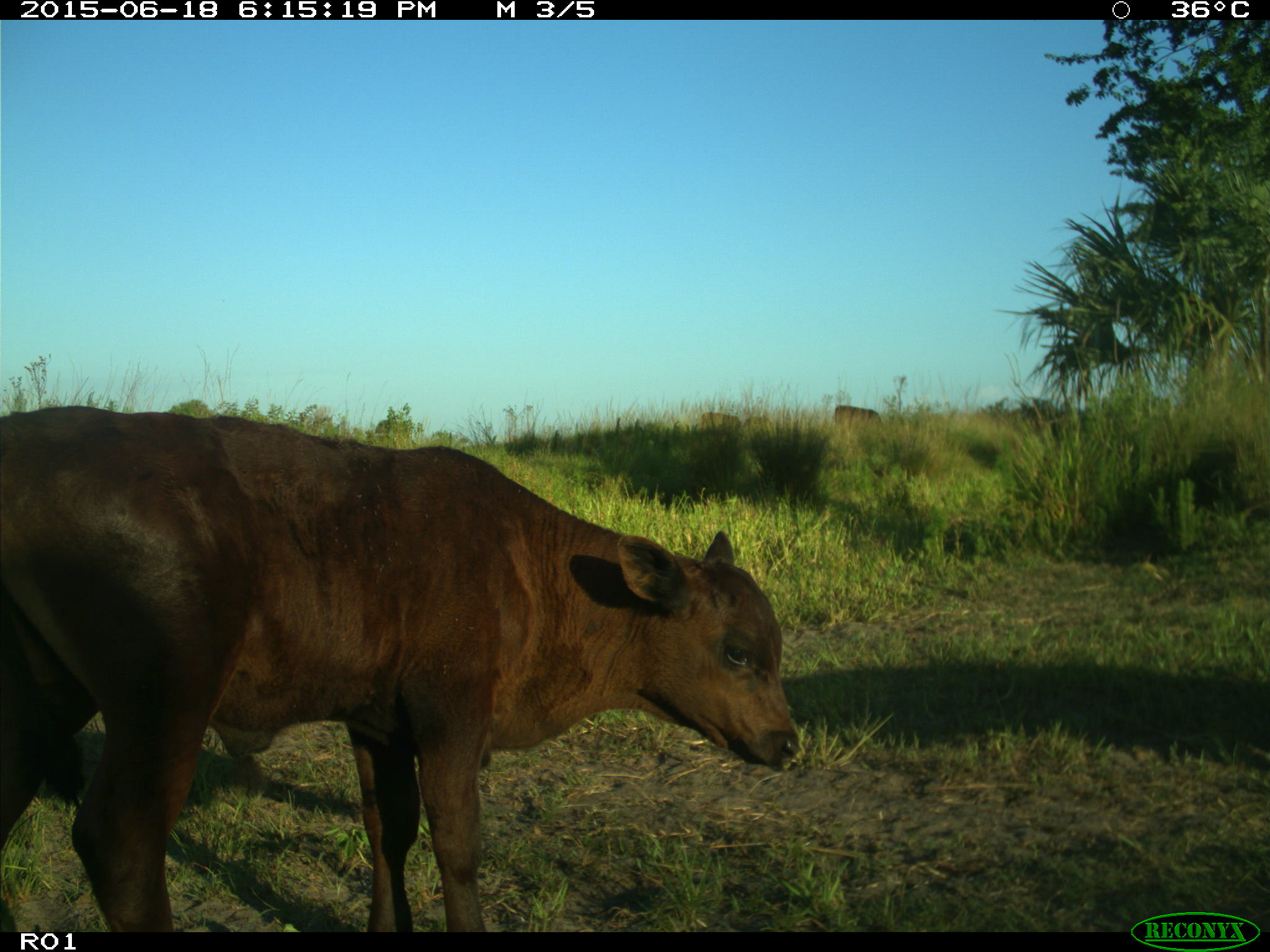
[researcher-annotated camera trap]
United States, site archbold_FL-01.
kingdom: Animalia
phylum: Chordata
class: Mammalia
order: Artiodactyla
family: Bovidae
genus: Bos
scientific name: Bos taurus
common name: domestic cow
Bos taurus (domestic cow).